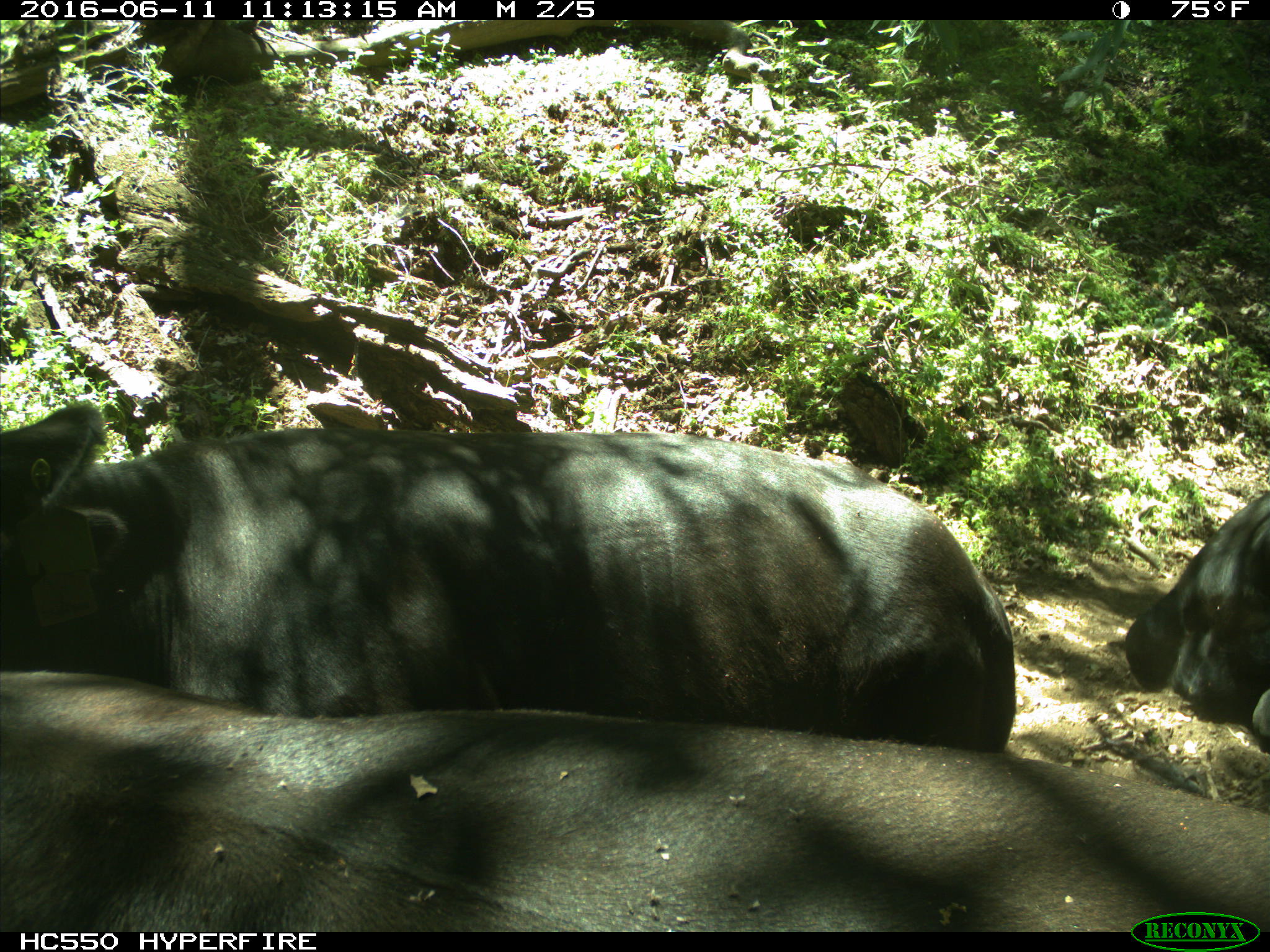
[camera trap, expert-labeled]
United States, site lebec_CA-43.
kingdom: Animalia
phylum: Chordata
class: Mammalia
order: Artiodactyla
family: Bovidae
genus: Bos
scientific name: Bos taurus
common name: domestic cow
Bos taurus (domestic cow).